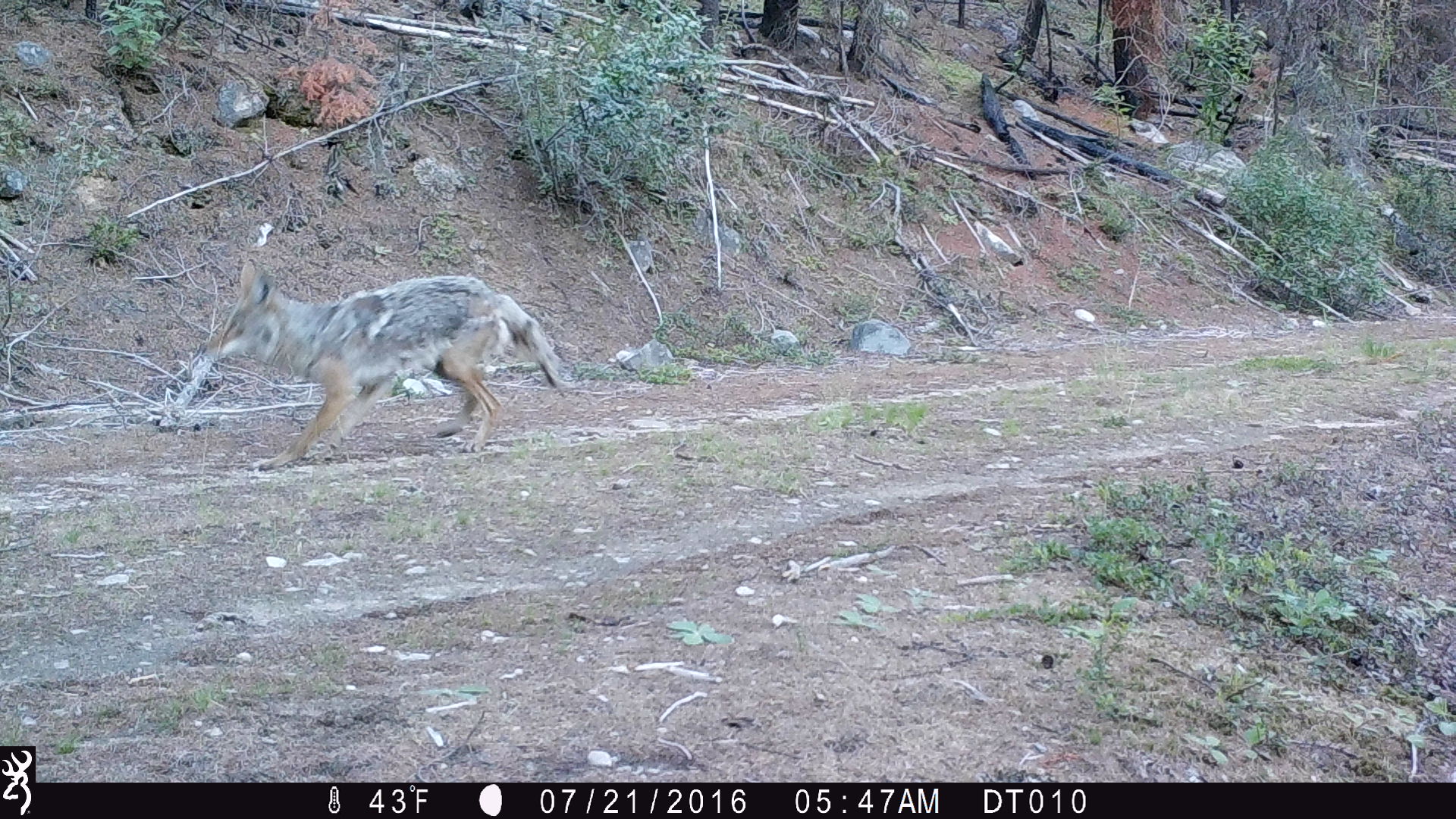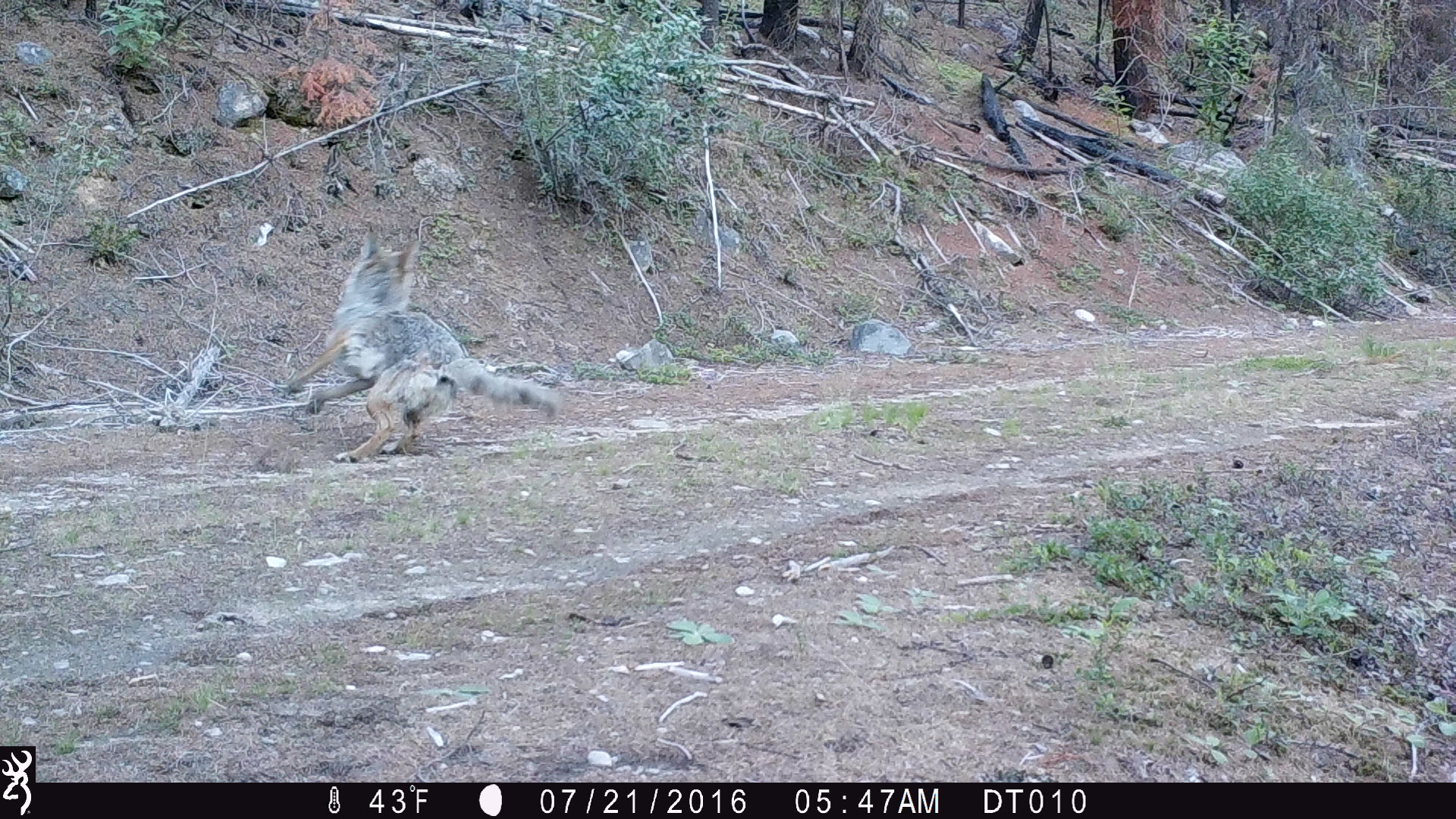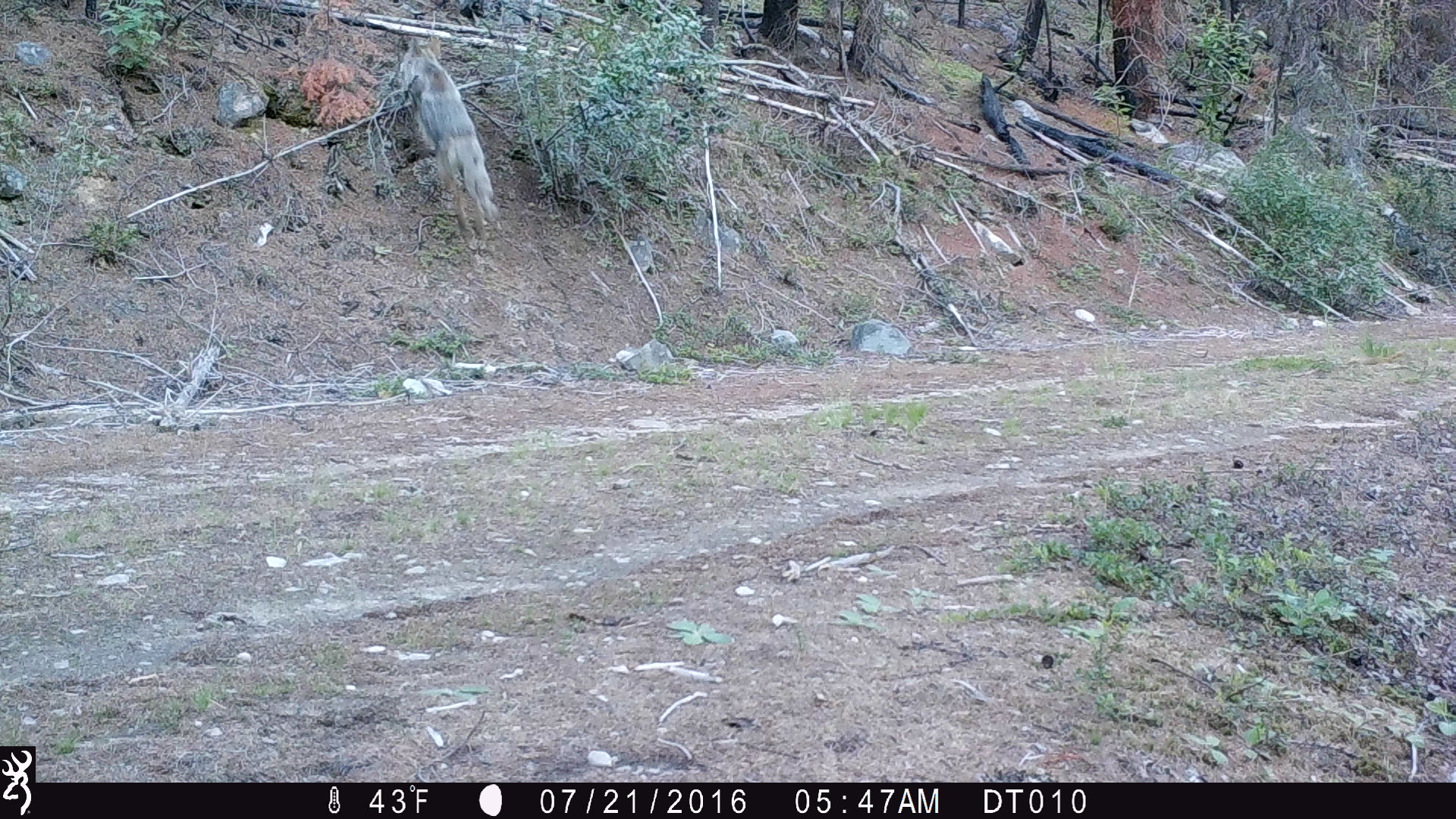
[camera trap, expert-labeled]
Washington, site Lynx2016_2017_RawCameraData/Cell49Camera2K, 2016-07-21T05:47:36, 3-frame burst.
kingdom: Animalia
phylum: Chordata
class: Mammalia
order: Carnivora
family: Canidae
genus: Canis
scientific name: Canis latrans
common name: coyote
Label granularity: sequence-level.